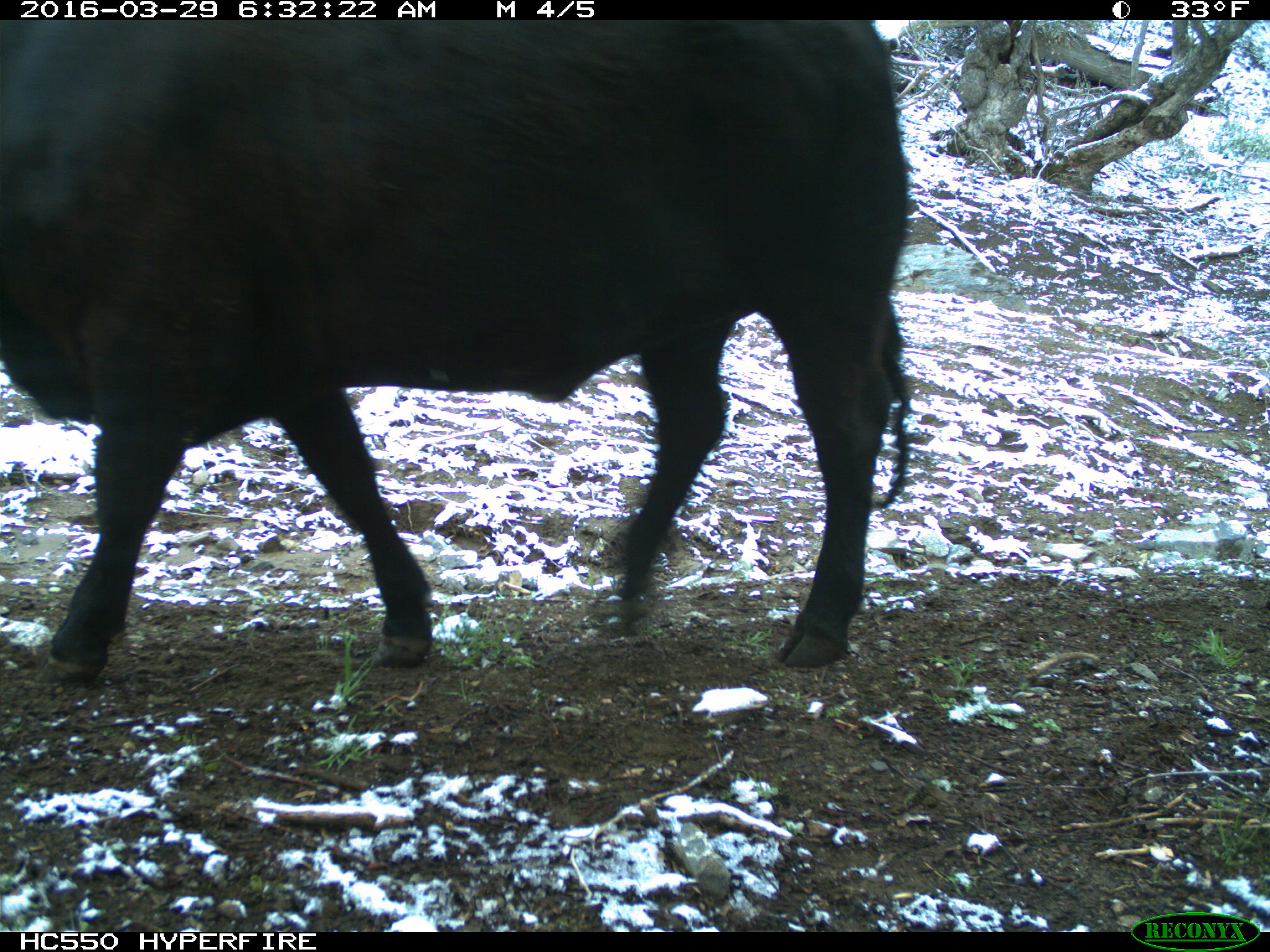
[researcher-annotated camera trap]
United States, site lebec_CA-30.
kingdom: Animalia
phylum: Chordata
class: Mammalia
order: Artiodactyla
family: Bovidae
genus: Bos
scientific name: Bos taurus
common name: domestic cow